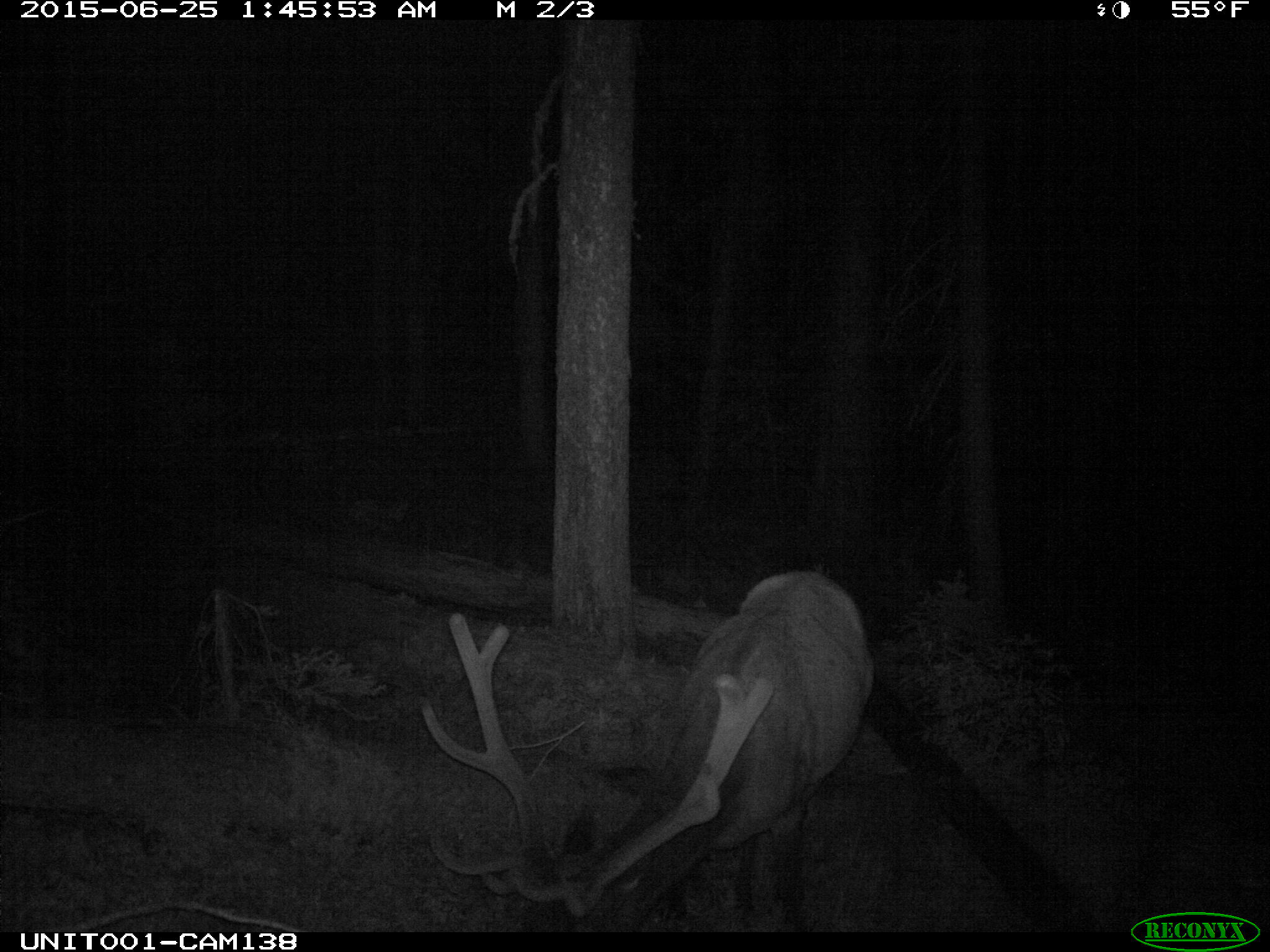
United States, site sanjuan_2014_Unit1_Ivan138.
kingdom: Animalia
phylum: Chordata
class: Mammalia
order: Artiodactyla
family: Cervidae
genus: Cervus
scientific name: Cervus elaphus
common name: red deer